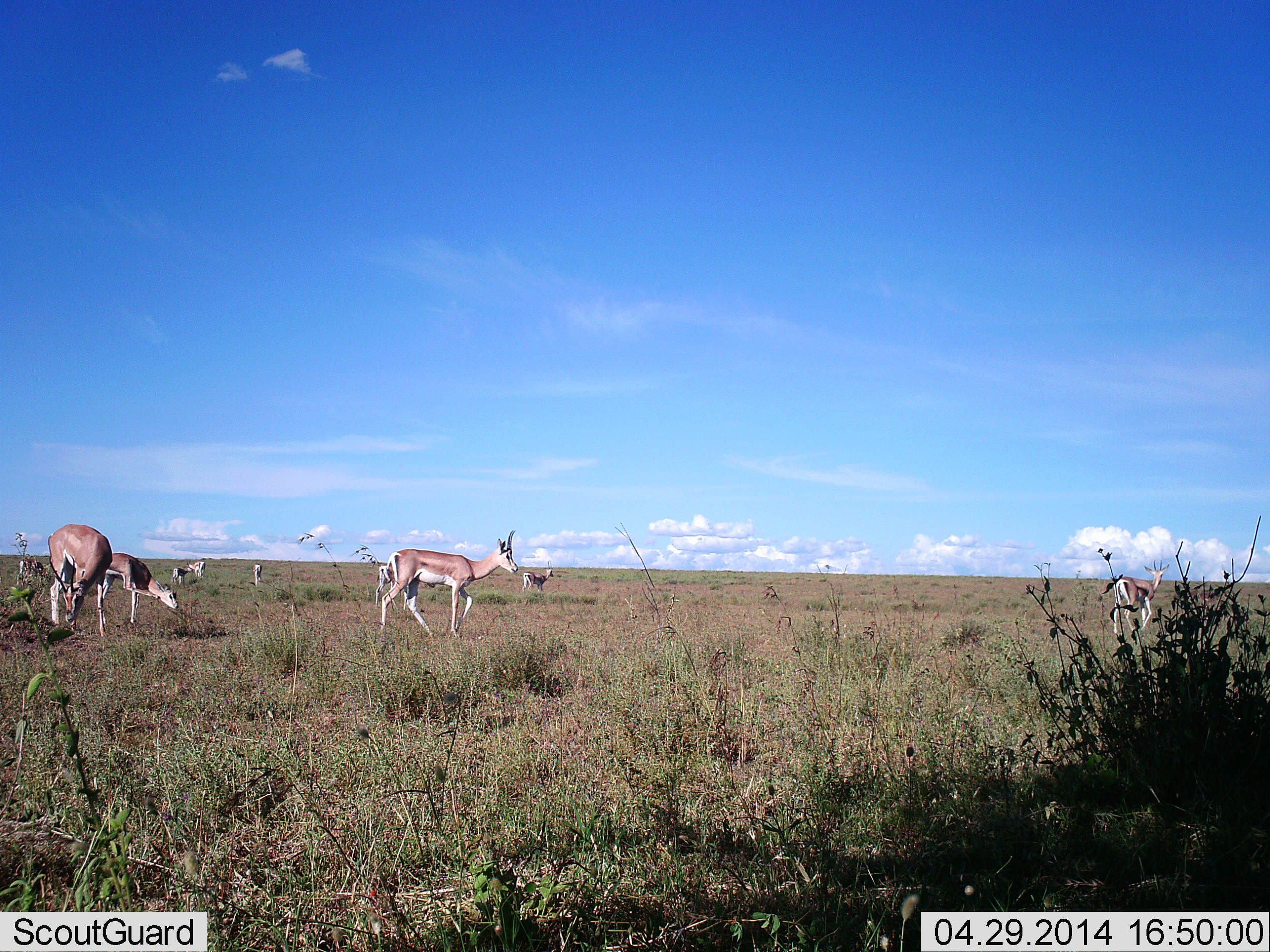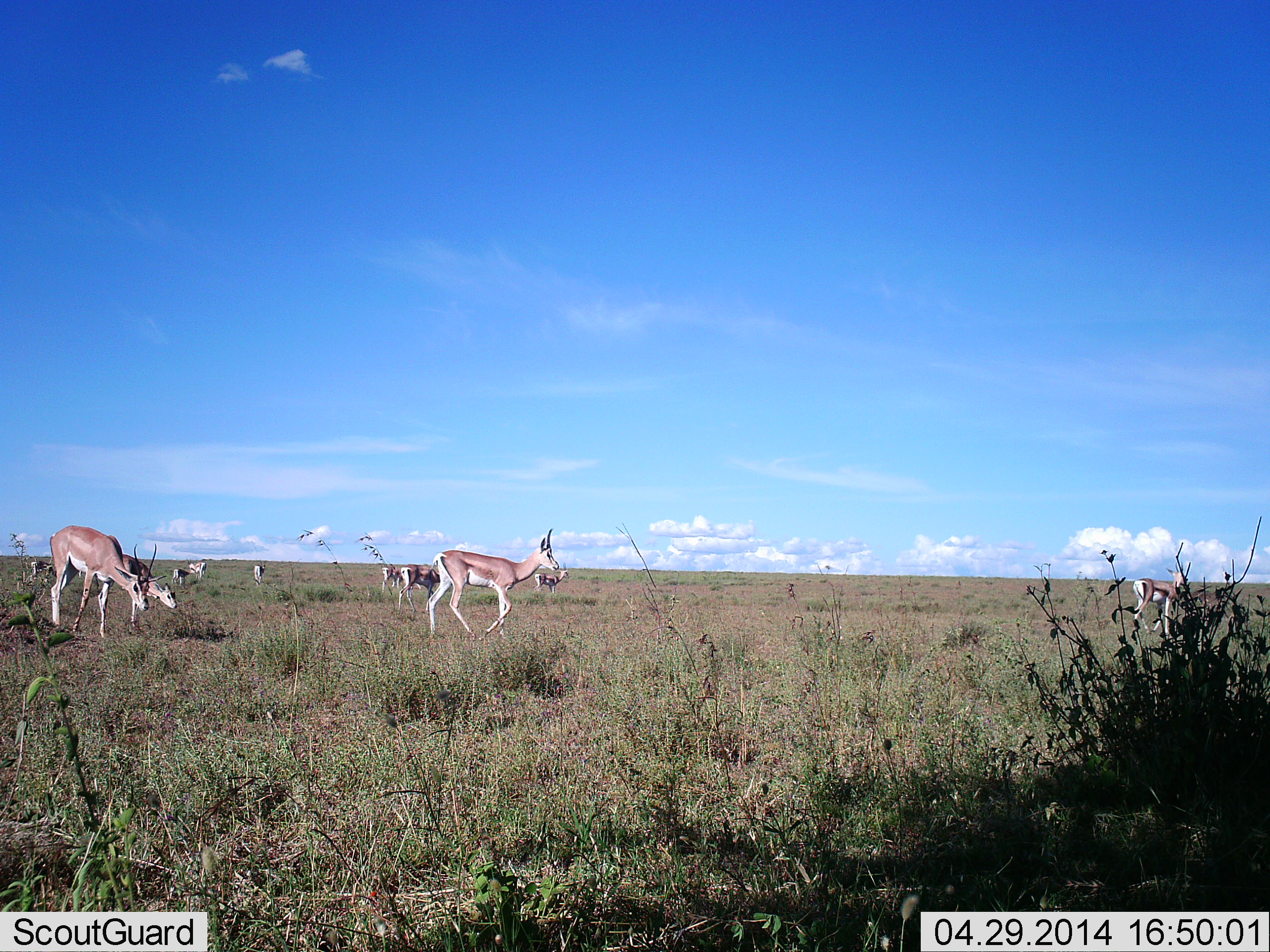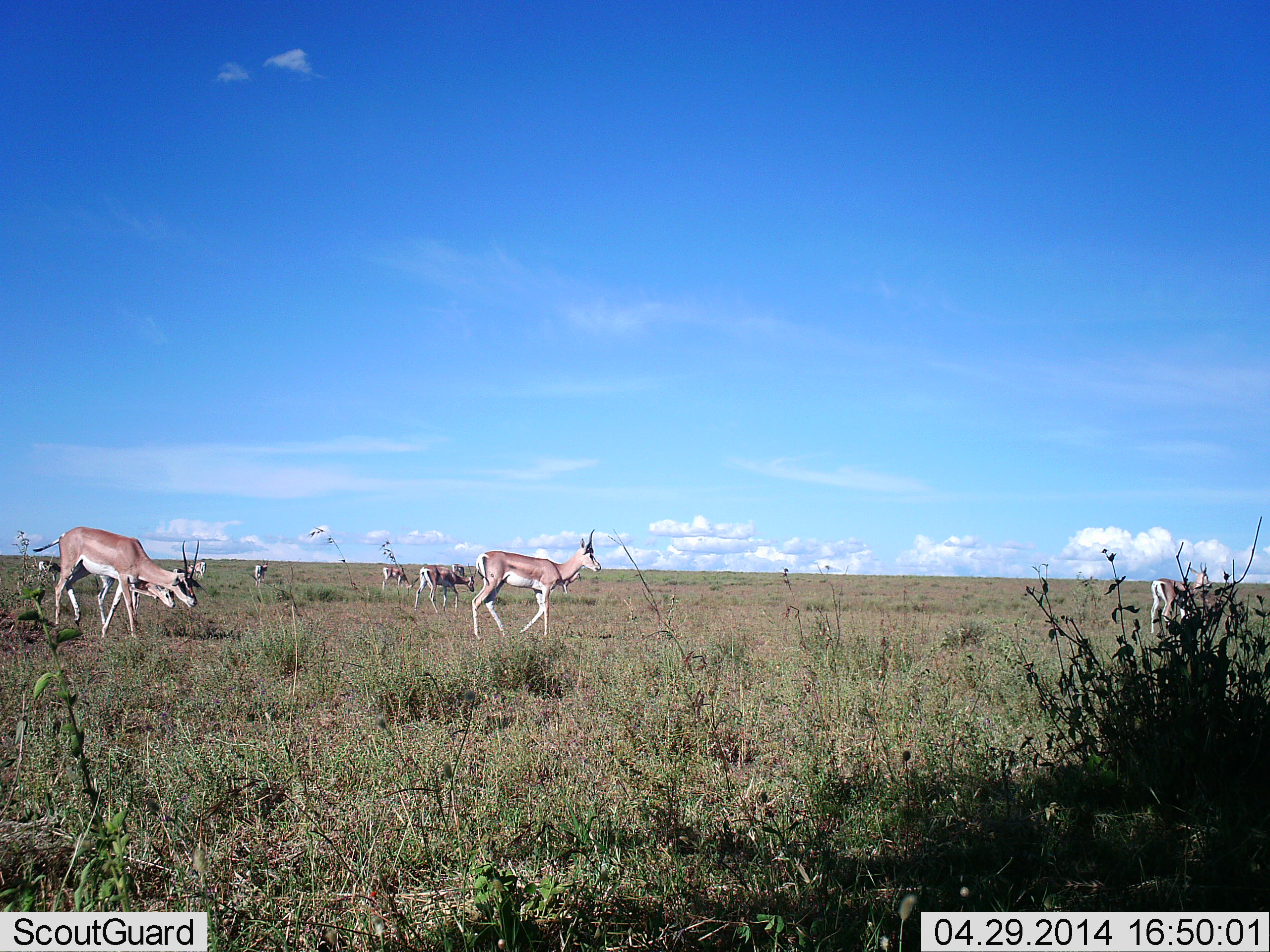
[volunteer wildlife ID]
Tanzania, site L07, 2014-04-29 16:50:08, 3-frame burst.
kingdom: Animalia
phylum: Chordata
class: Mammalia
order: Artiodactyla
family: Bovidae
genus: Nanger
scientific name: Nanger granti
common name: grant's gazelle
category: gazellegrants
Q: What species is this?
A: Gazellegrants (grant's gazelle) (Nanger granti).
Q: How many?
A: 10.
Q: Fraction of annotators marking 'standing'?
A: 64%.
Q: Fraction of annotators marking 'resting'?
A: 0%.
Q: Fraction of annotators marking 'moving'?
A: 82%.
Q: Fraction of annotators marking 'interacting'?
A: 9%.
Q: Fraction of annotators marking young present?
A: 0%.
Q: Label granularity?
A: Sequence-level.